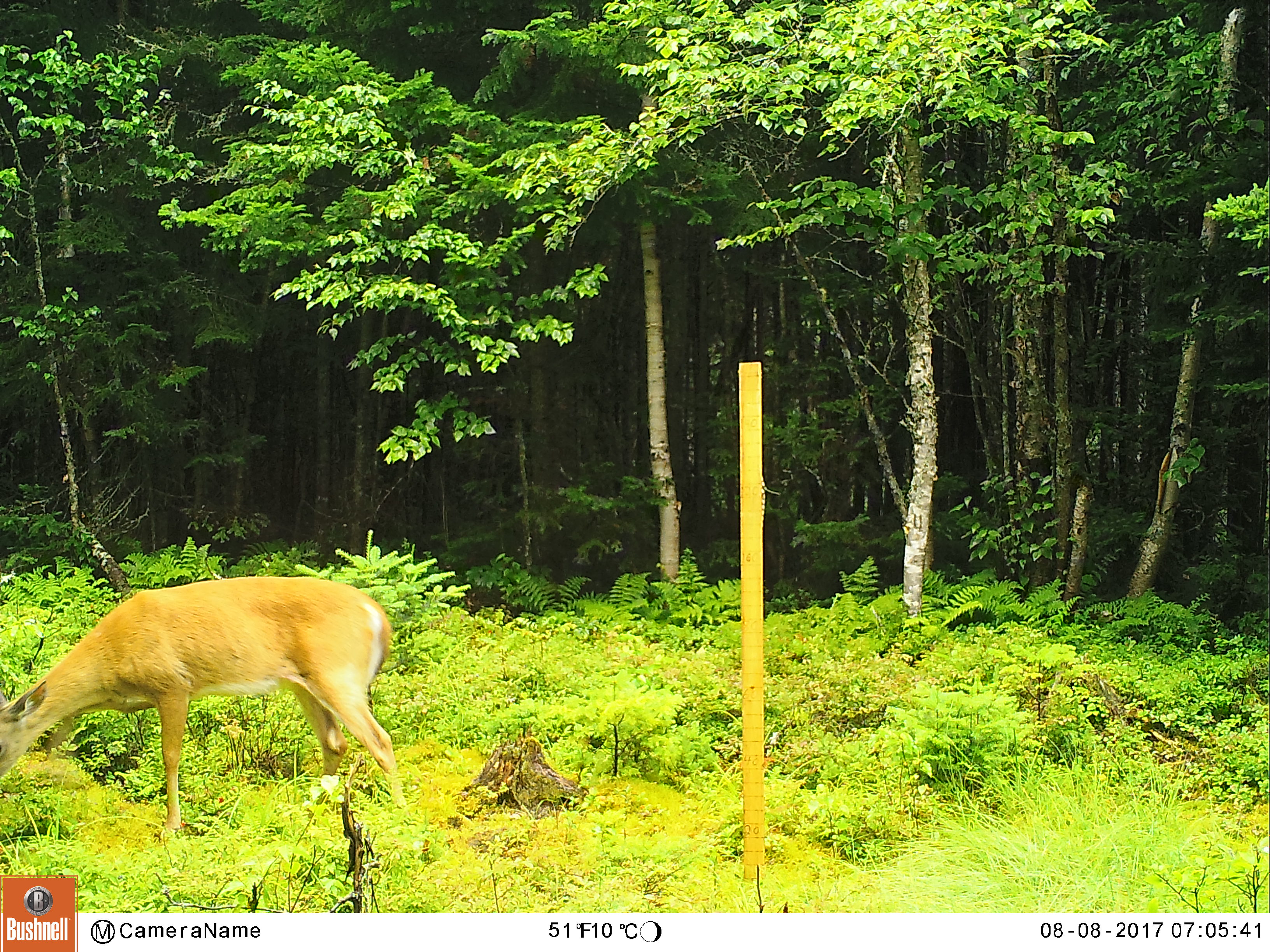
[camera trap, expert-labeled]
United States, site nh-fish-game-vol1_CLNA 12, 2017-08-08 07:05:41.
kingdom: Animalia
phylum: Chordata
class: Mammalia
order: Artiodactyla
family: Cervidae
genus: Odocoileus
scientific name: Odocoileus virginianus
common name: white-tailed deer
White-tailed deer (Odocoileus virginianus).